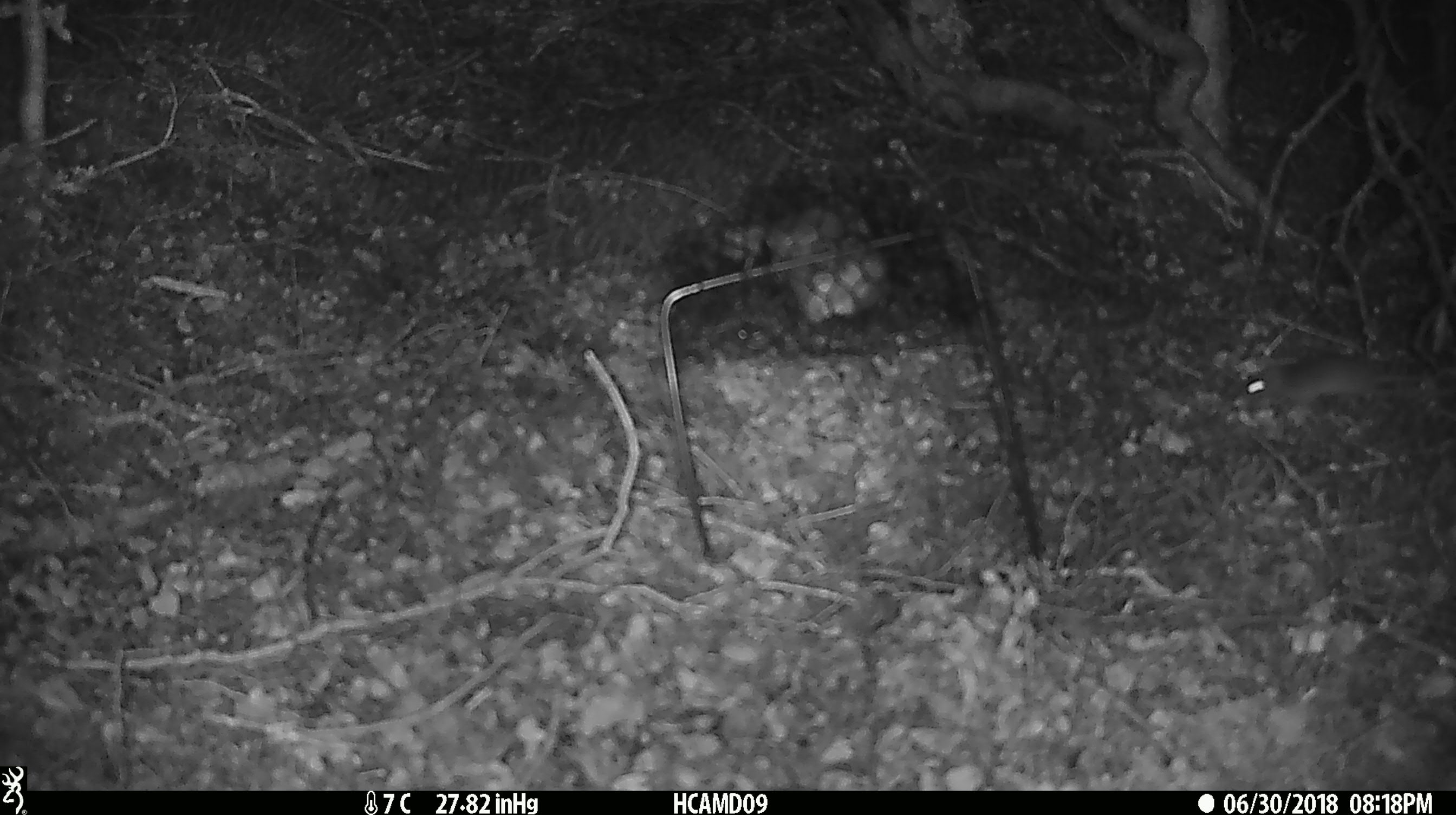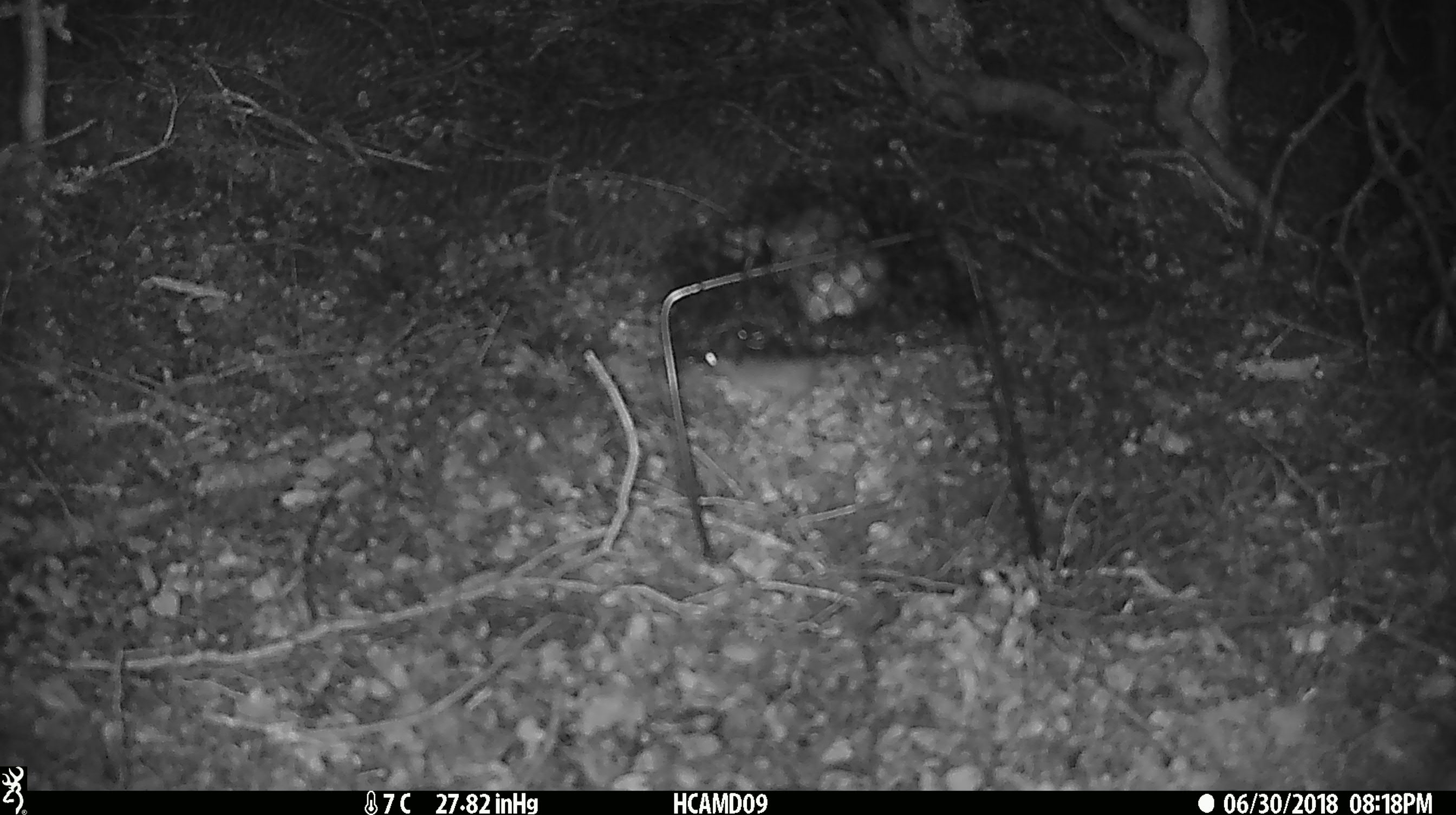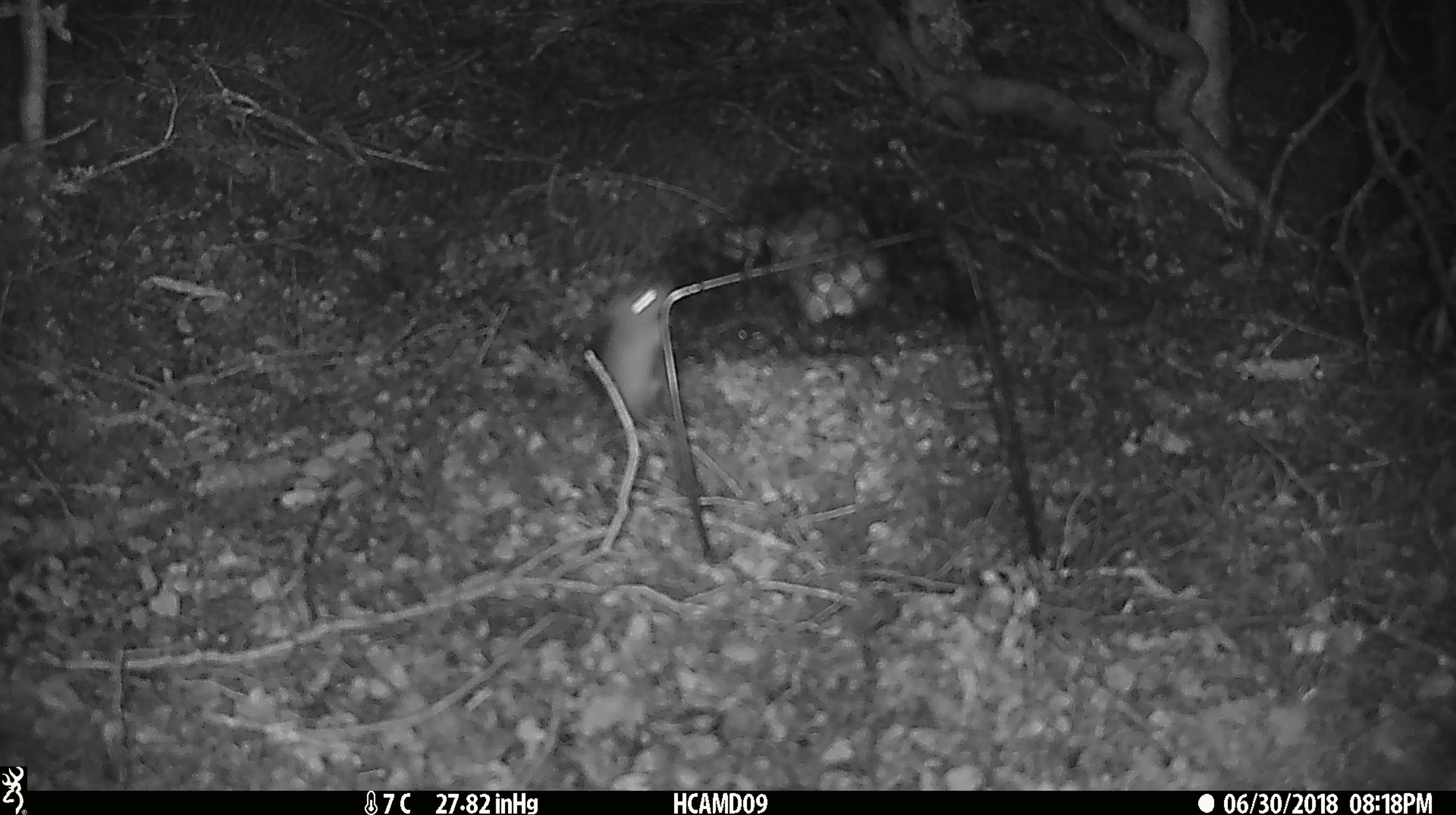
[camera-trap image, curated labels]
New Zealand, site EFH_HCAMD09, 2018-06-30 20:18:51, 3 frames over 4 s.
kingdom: Animalia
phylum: Chordata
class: Mammalia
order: Rodentia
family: Muridae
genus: Mus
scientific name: Mus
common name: mouse